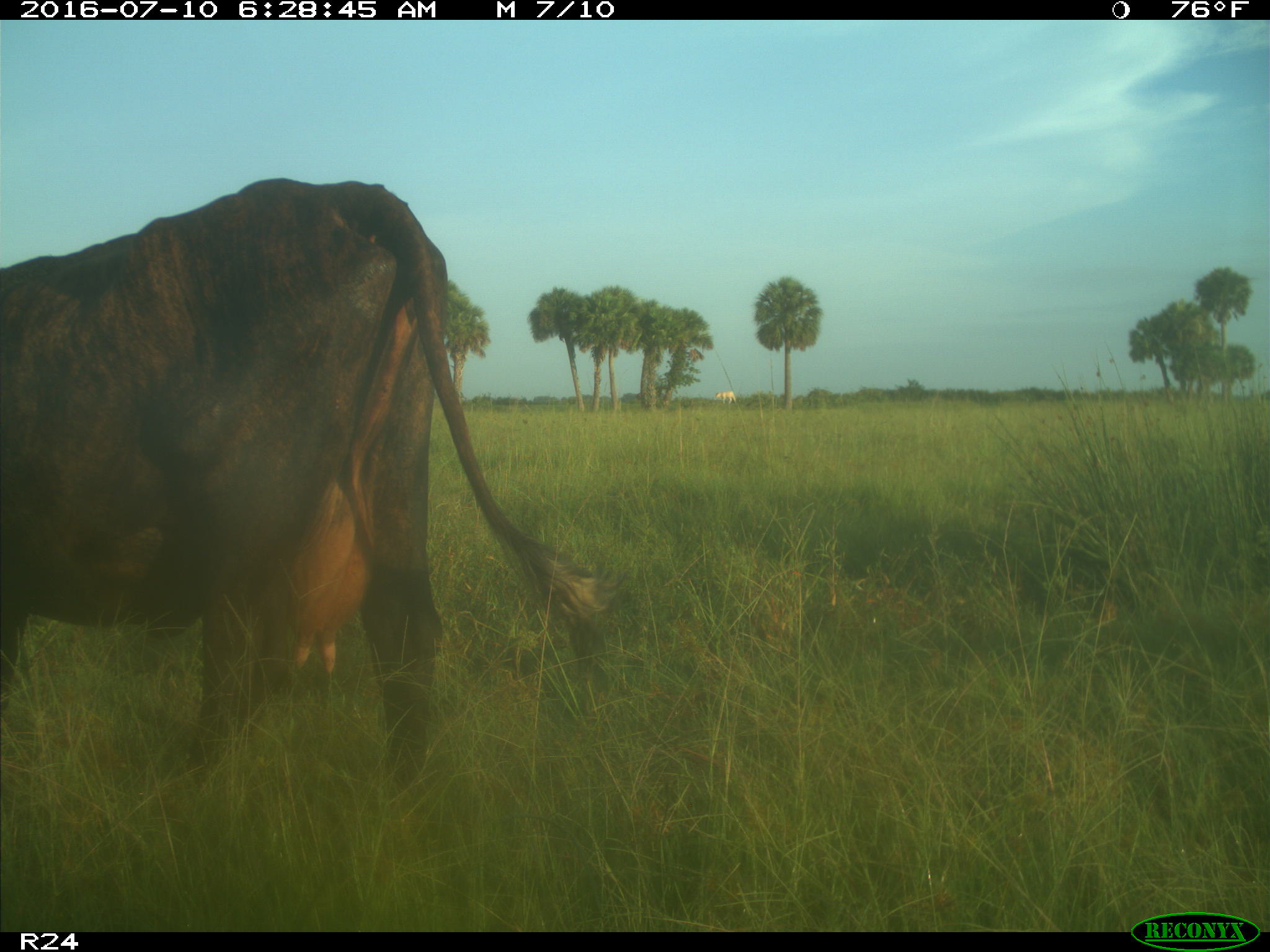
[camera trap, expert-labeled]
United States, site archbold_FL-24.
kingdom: Animalia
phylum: Chordata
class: Mammalia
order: Artiodactyla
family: Bovidae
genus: Bos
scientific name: Bos taurus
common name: domestic cow